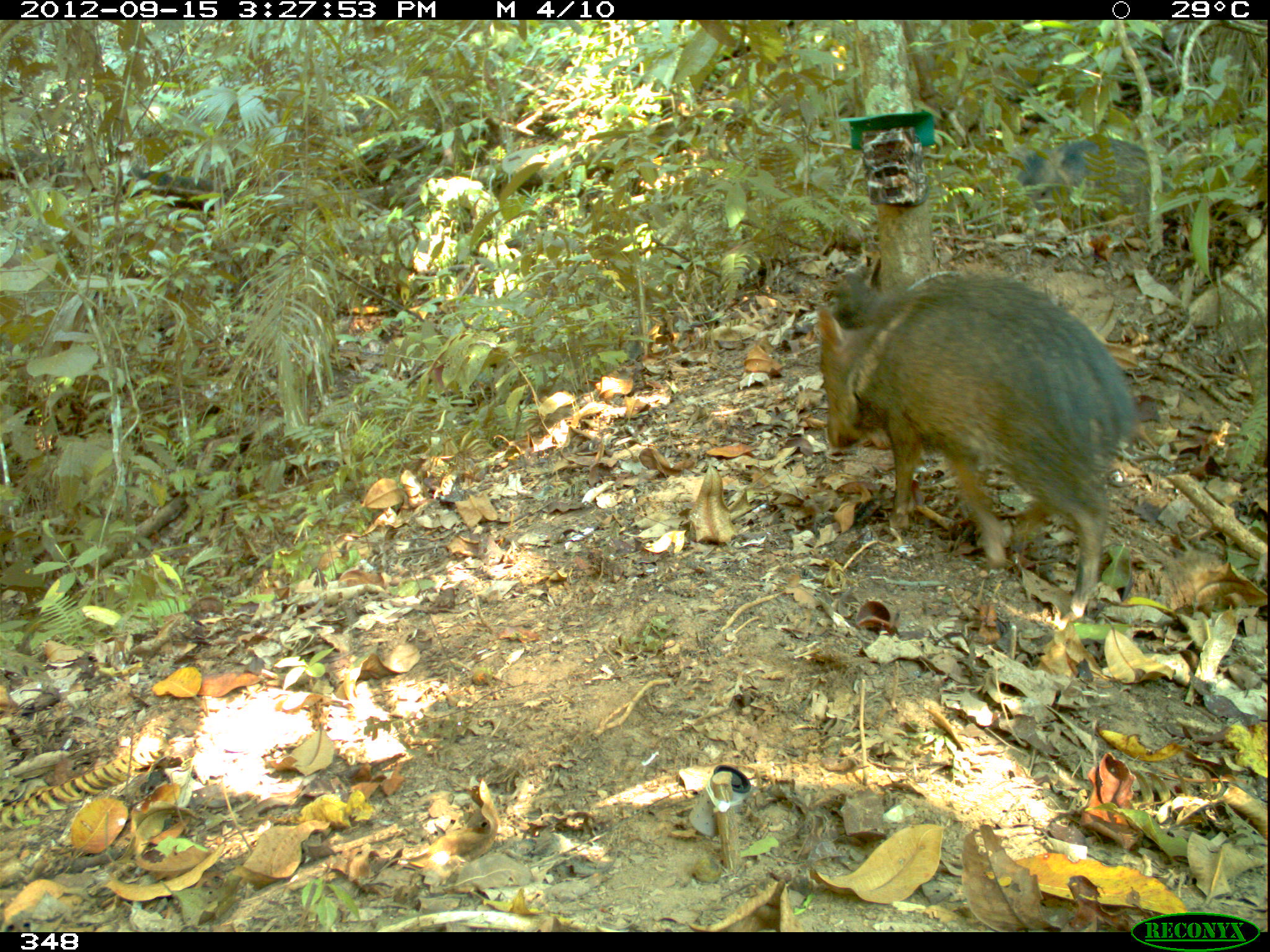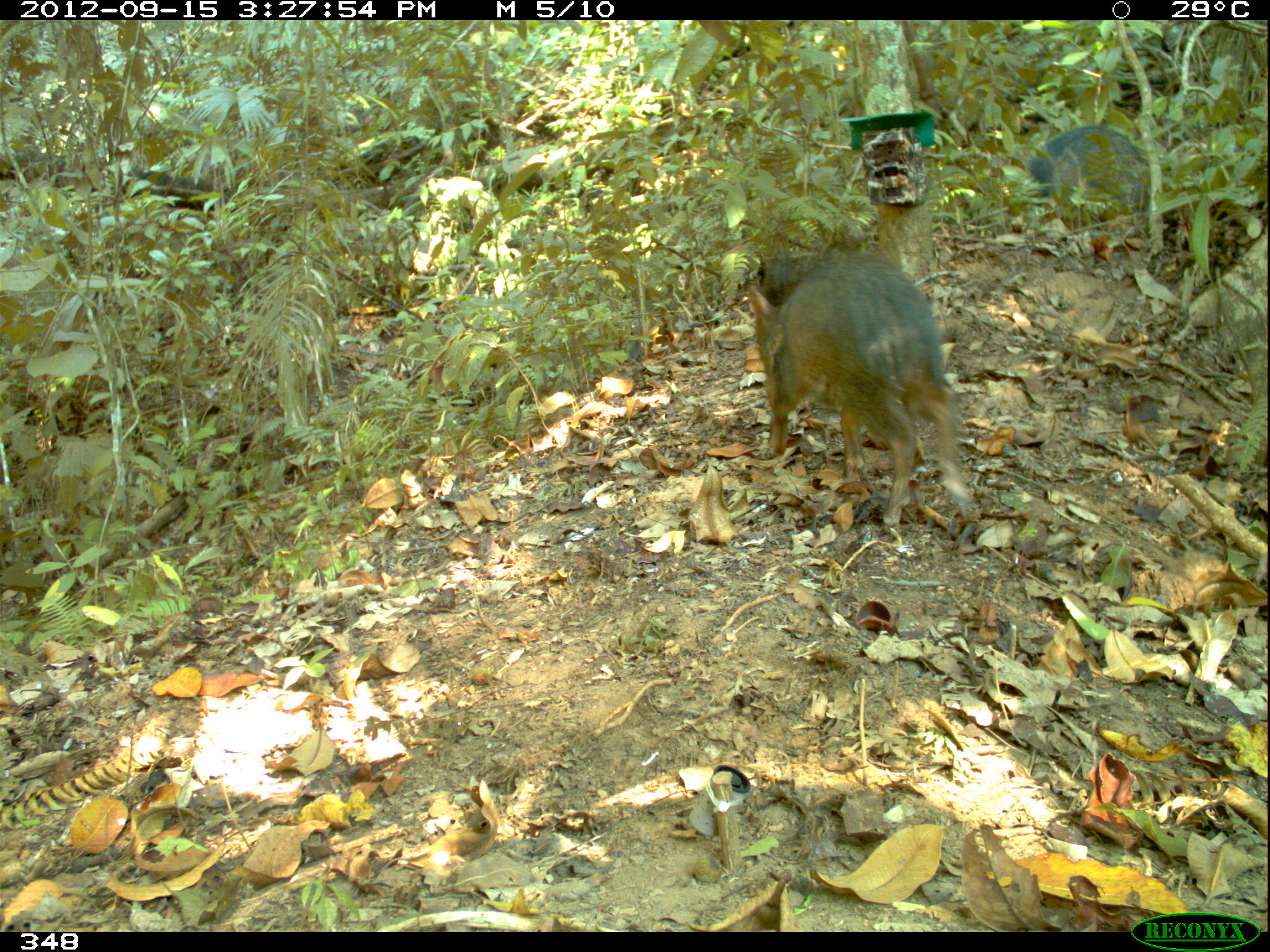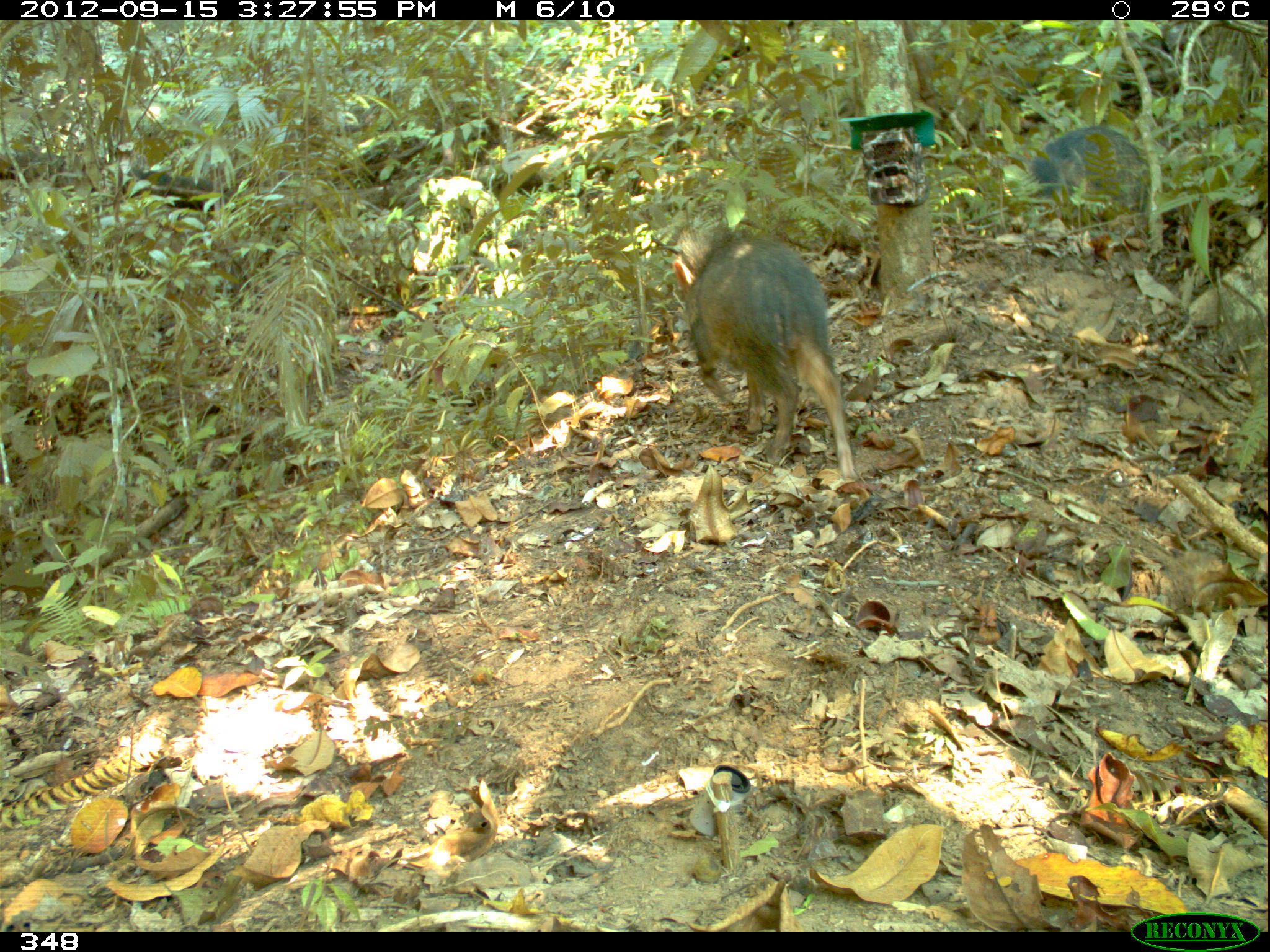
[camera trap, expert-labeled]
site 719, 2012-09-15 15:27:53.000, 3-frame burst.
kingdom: Animalia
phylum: Chordata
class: Mammalia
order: Artiodactyla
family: Tayassuidae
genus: Pecari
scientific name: Pecari tajacu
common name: collared peccary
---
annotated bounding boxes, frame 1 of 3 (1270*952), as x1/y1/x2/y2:
pecari tajacu: 816/270/1138/615; 1015/132/1167/238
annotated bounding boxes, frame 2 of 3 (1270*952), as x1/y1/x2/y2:
pecari tajacu: 748/240/973/526; 1029/123/1151/230